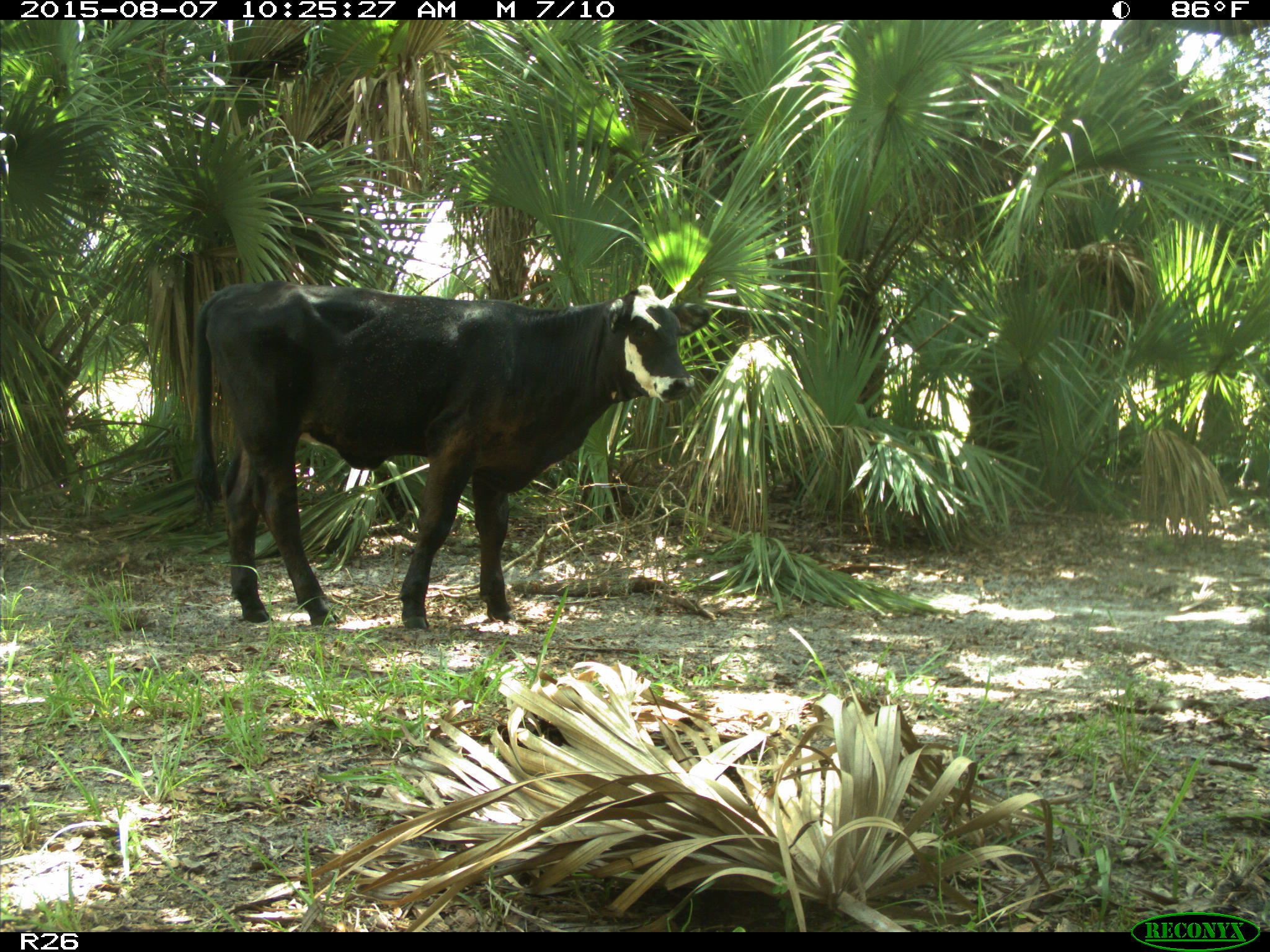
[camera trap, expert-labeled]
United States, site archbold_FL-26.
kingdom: Animalia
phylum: Chordata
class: Mammalia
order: Artiodactyla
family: Bovidae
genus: Bos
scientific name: Bos taurus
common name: domestic cow